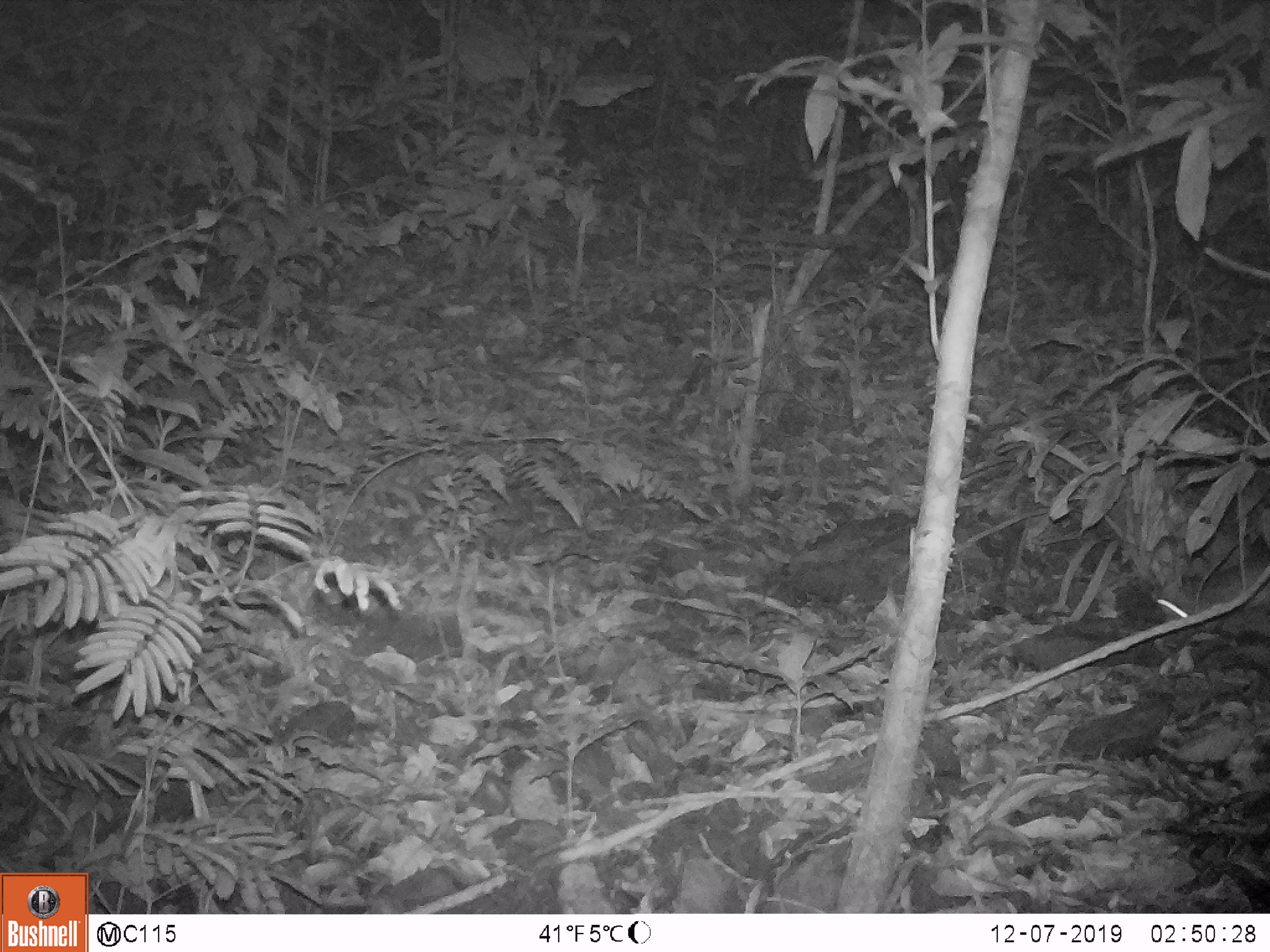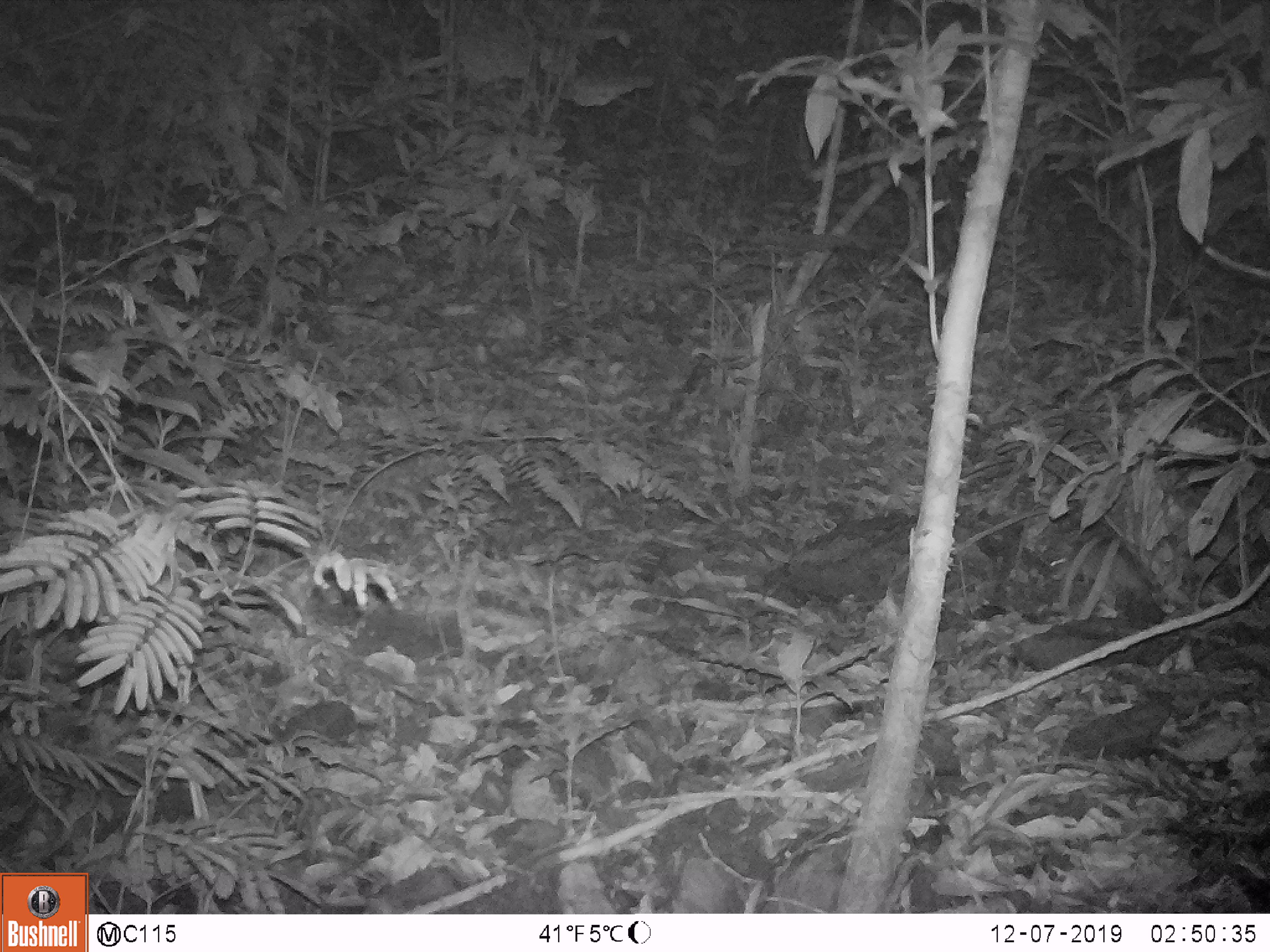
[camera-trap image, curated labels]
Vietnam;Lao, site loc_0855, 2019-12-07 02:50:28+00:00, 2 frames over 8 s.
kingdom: Animalia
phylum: Chordata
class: Mammalia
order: Rodentia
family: Muridae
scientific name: Muridae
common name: old-world mice and rats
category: unidentified murid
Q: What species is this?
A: Unidentified murid (old-world mice and rats) (Muridae).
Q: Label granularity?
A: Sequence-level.